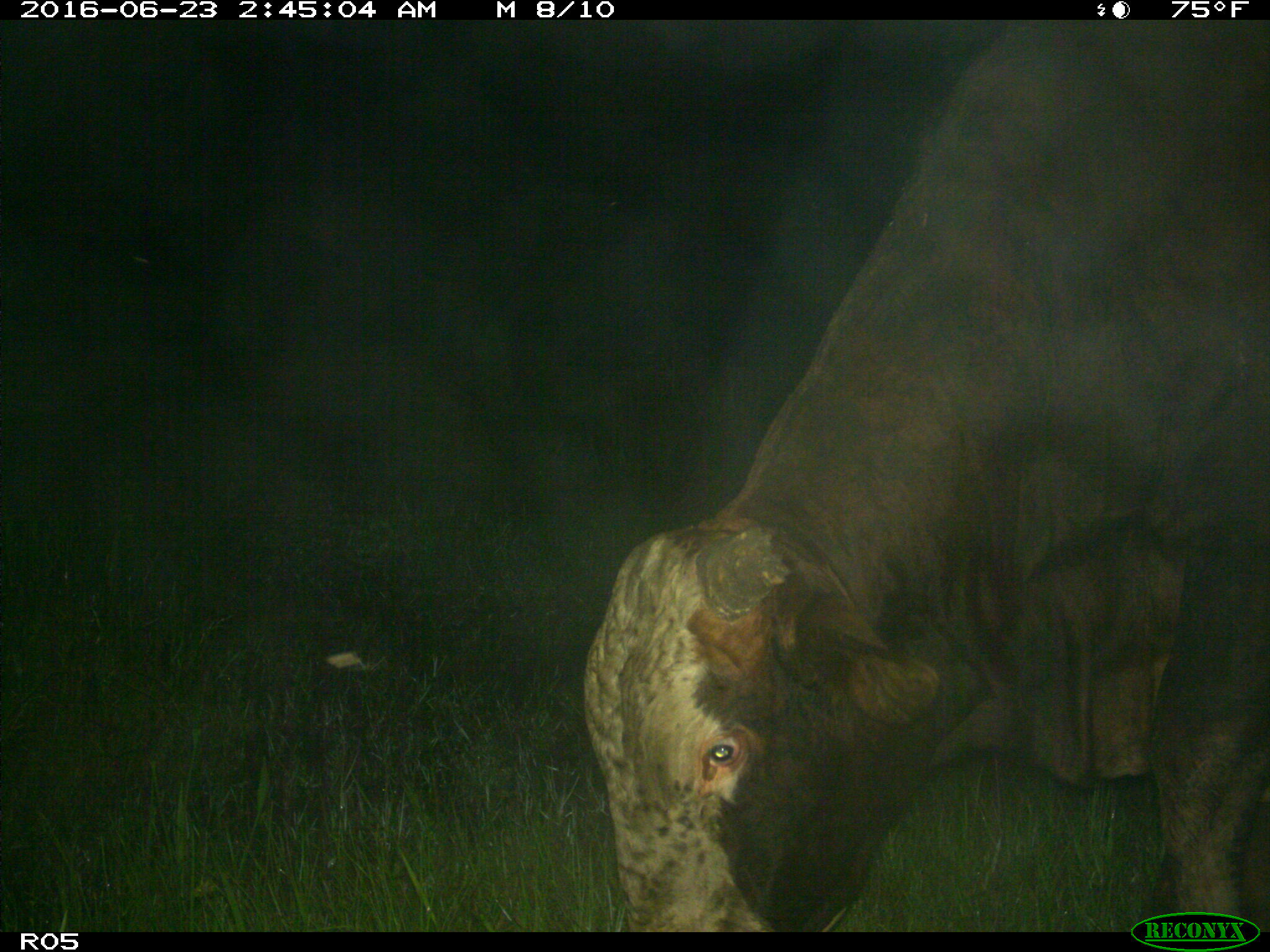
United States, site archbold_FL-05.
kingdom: Animalia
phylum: Chordata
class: Mammalia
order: Artiodactyla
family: Bovidae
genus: Bos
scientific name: Bos taurus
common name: domestic cow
Bos taurus (domestic cow).